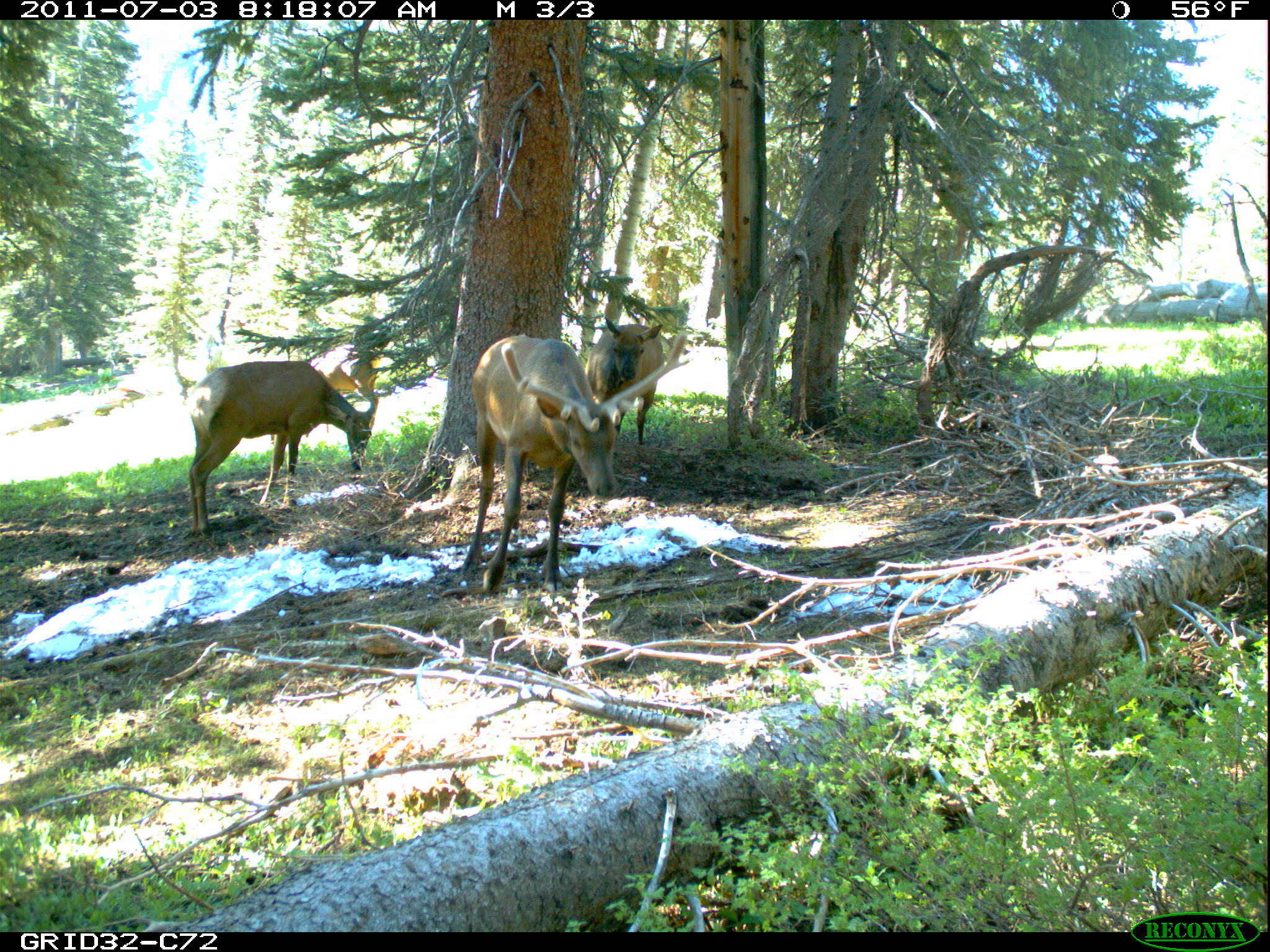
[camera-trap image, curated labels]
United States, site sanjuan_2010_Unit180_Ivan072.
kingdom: Animalia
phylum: Chordata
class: Mammalia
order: Artiodactyla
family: Cervidae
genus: Cervus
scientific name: Cervus elaphus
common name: red deer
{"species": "Cervus elaphus (red deer)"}